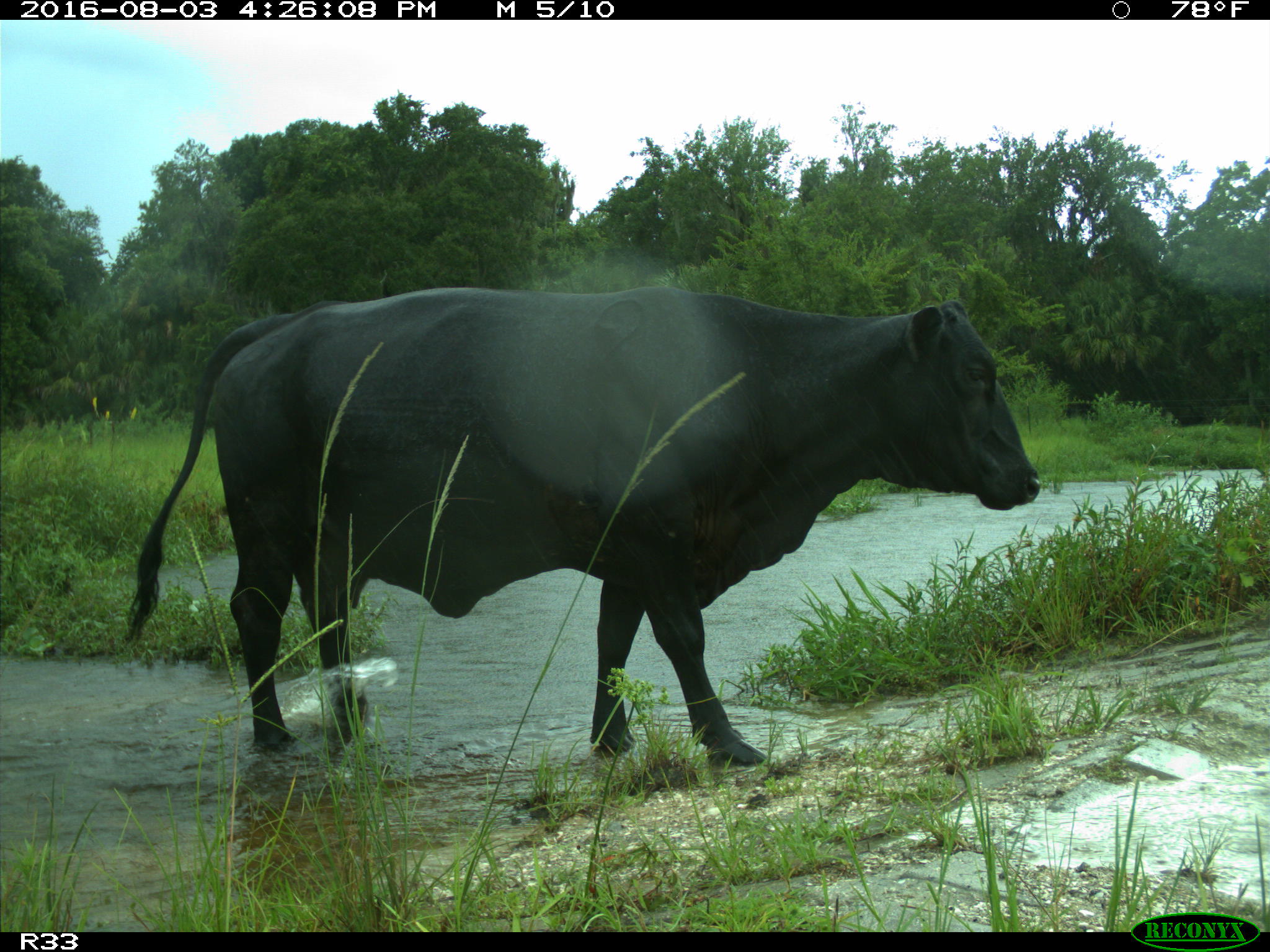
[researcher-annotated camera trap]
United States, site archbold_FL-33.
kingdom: Animalia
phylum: Chordata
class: Mammalia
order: Artiodactyla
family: Bovidae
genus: Bos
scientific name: Bos taurus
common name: domestic cow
Bos taurus (domestic cow).